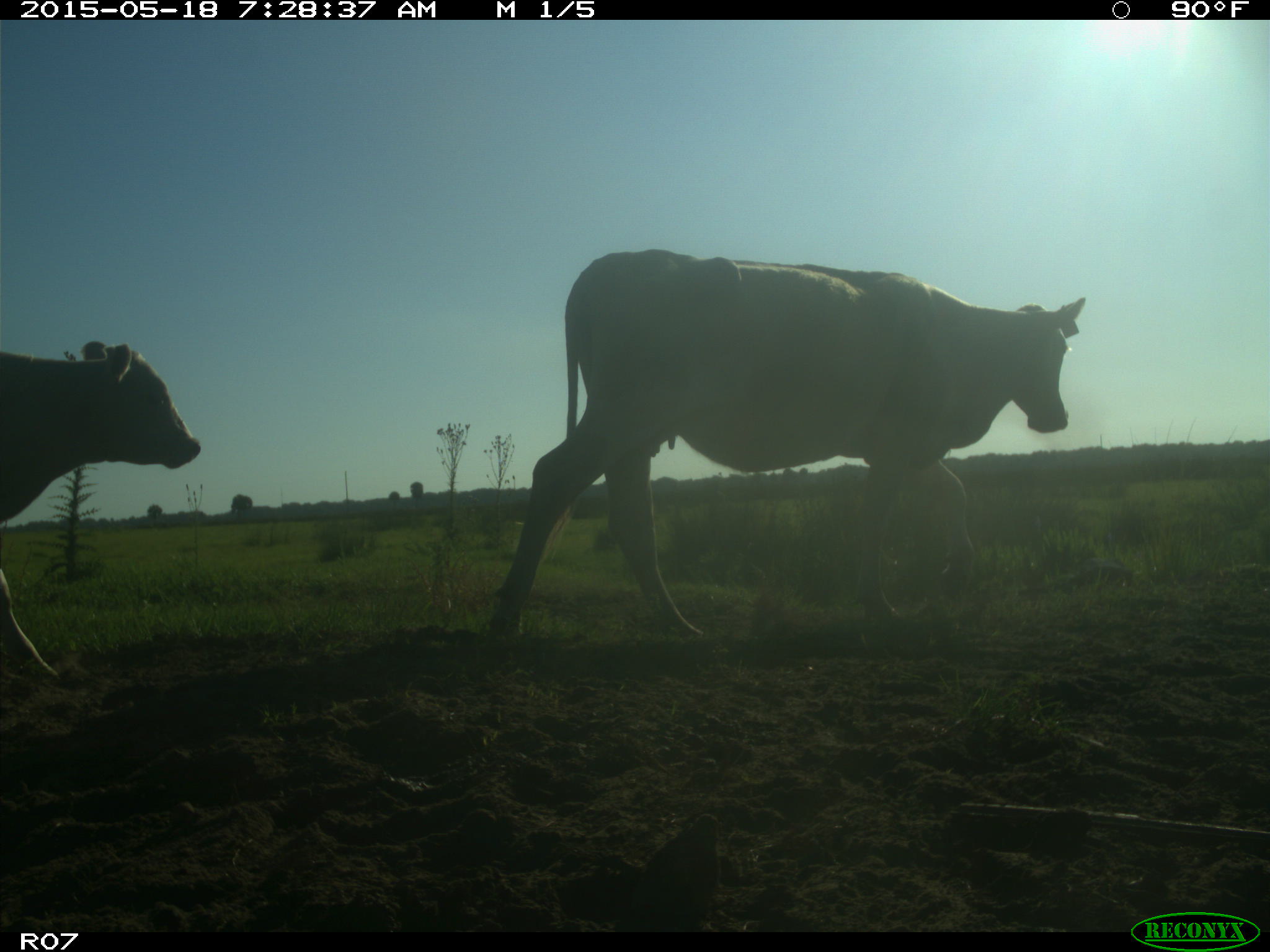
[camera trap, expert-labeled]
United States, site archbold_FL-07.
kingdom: Animalia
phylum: Chordata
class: Mammalia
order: Artiodactyla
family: Bovidae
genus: Bos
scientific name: Bos taurus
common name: domestic cow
Bos taurus (domestic cow).